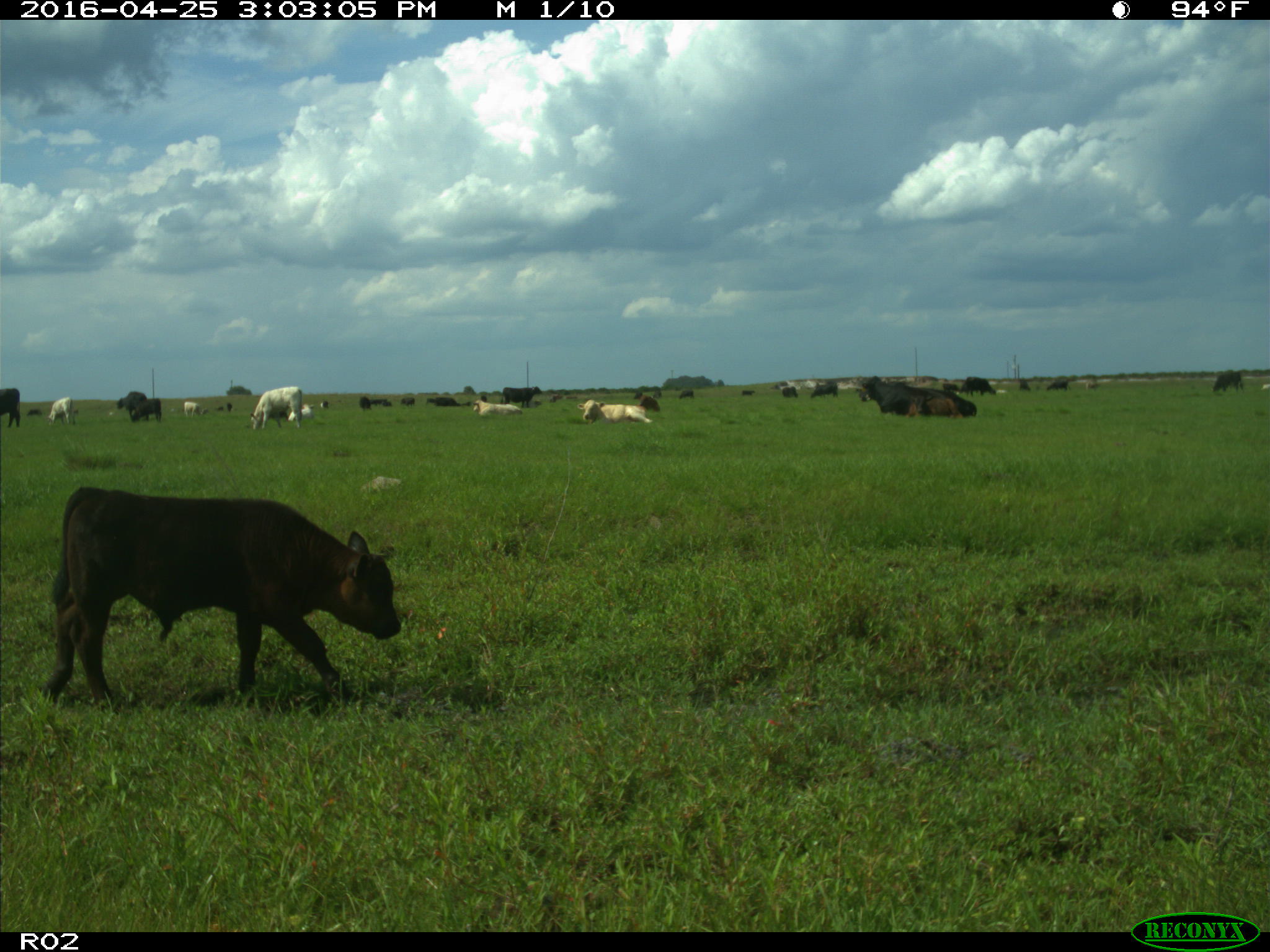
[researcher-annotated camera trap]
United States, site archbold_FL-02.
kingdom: Animalia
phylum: Chordata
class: Mammalia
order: Artiodactyla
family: Bovidae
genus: Bos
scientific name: Bos taurus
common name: domestic cow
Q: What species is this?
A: Bos taurus (domestic cow).